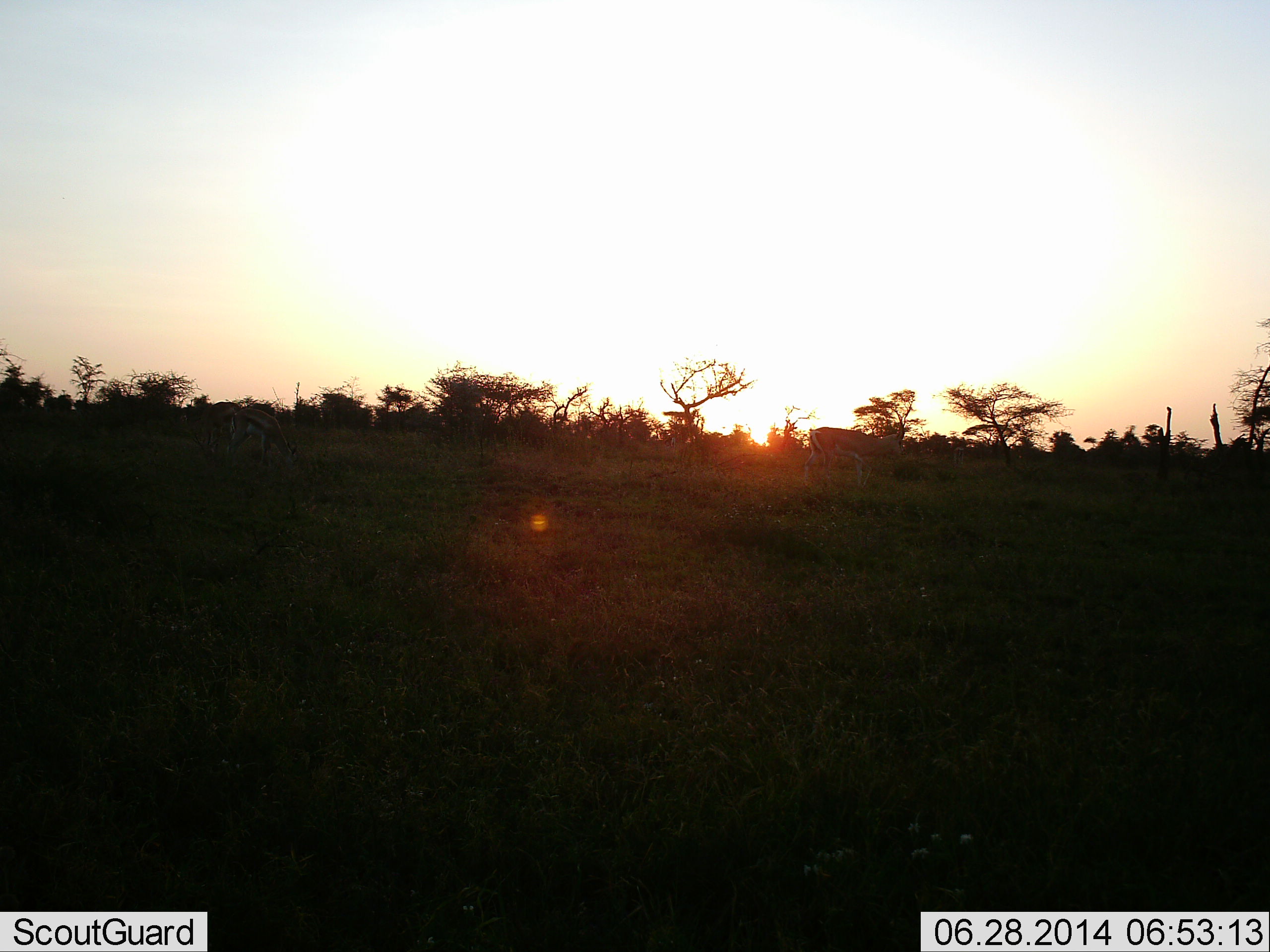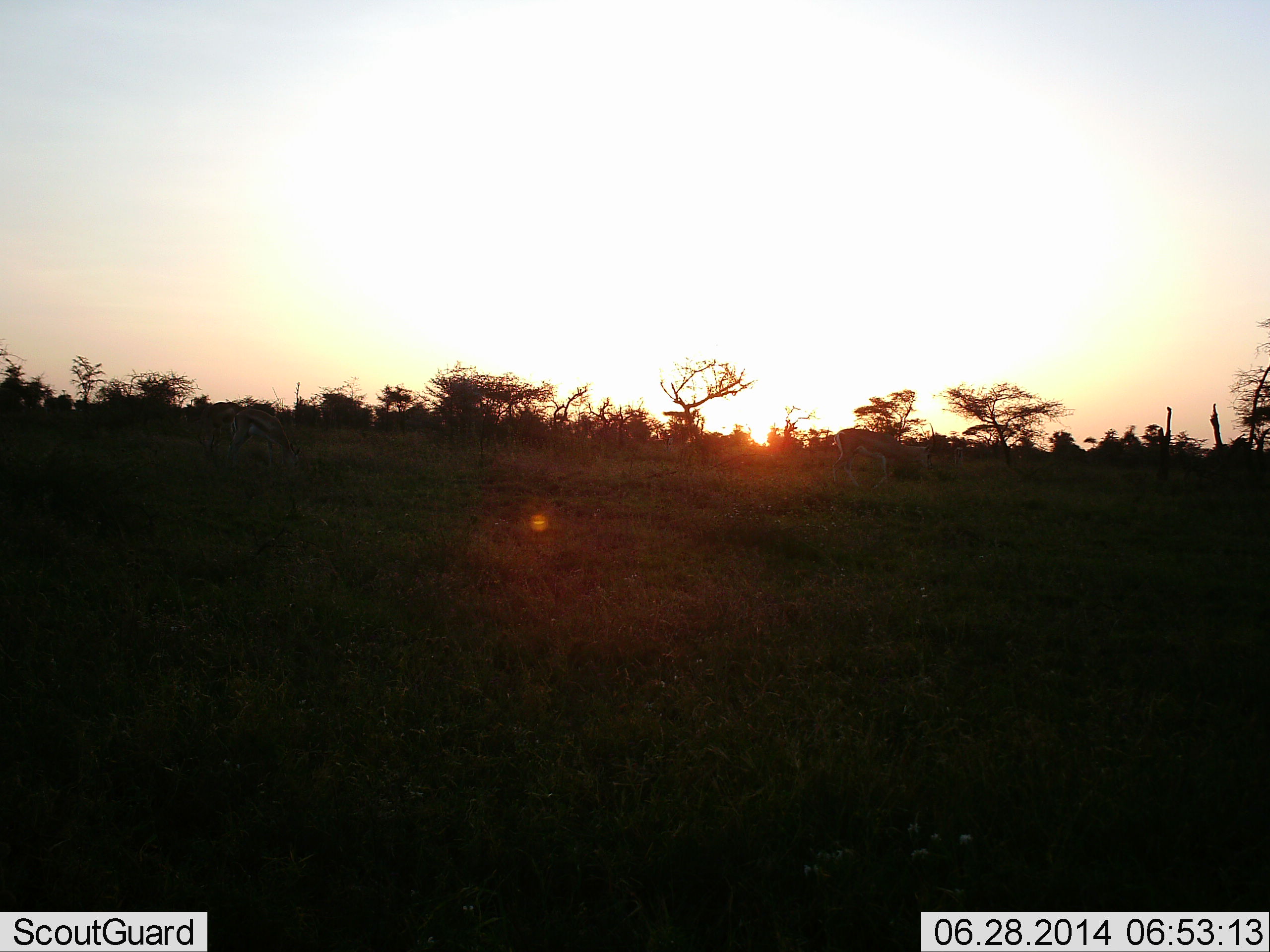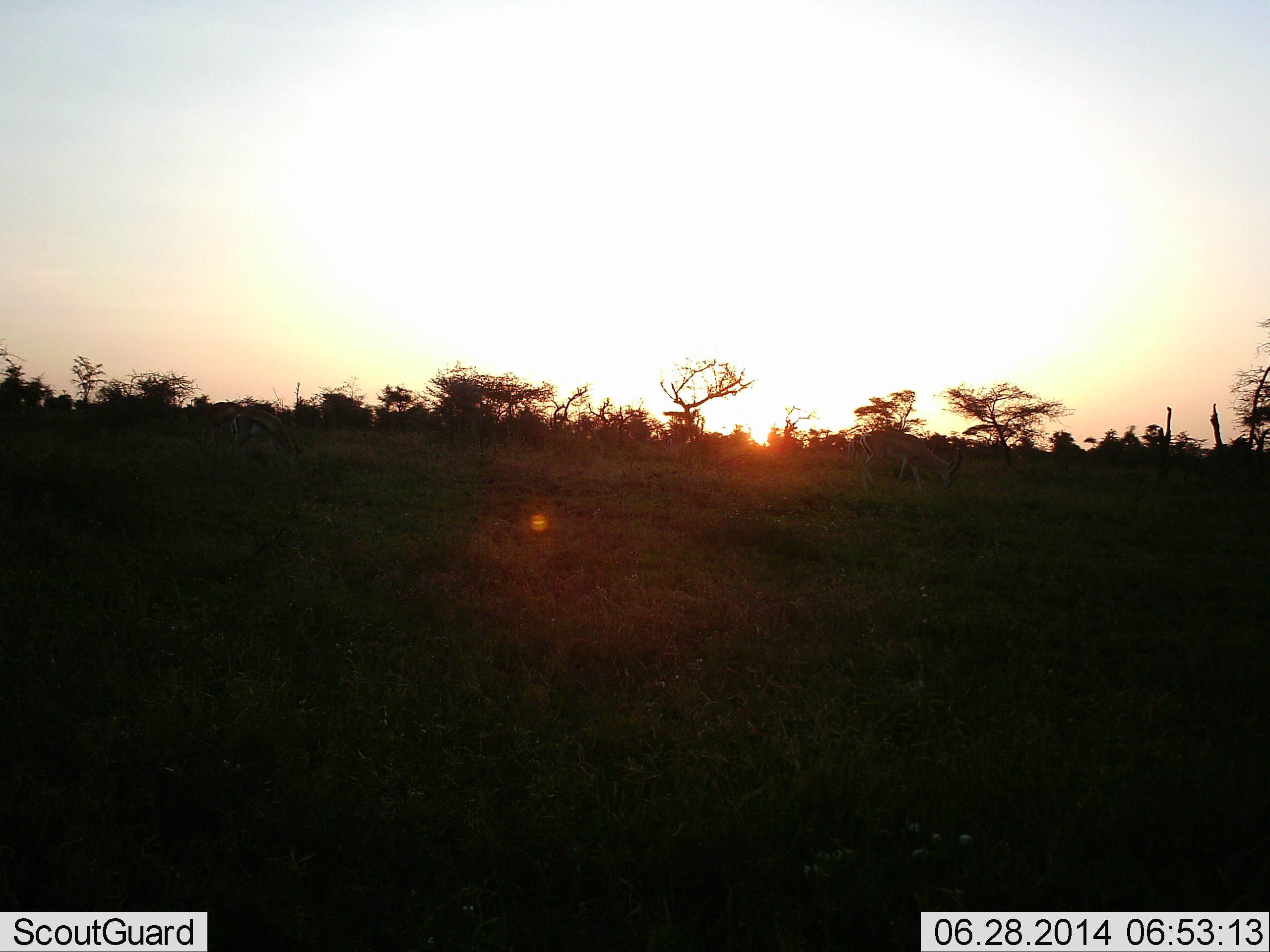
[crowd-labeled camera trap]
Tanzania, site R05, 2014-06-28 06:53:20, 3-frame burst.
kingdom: Animalia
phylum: Chordata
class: Mammalia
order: Artiodactyla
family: Bovidae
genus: Eudorcas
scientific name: Eudorcas thomsonii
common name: thomson's gazelle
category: gazellethomsons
Gazellethomsons (thomson's gazelle) (Eudorcas thomsonii), count 2. Behavior (volunteer vote fractions): standing 14%, resting 0%, moving 57%, interacting 0%. Young present (vote fraction): 0%. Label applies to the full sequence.